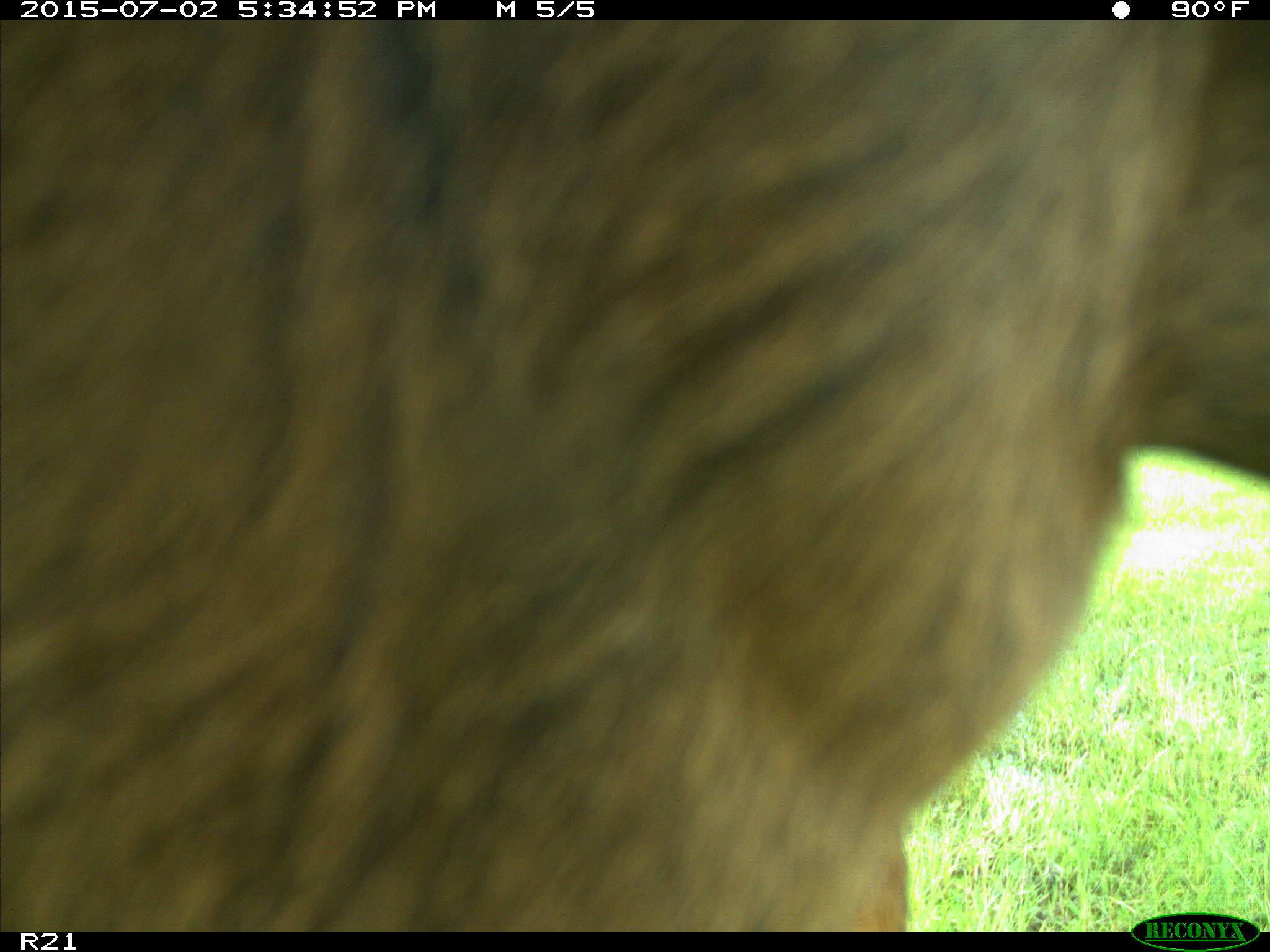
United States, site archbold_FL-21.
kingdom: Animalia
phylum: Chordata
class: Mammalia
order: Artiodactyla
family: Bovidae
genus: Bos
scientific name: Bos taurus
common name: domestic cow